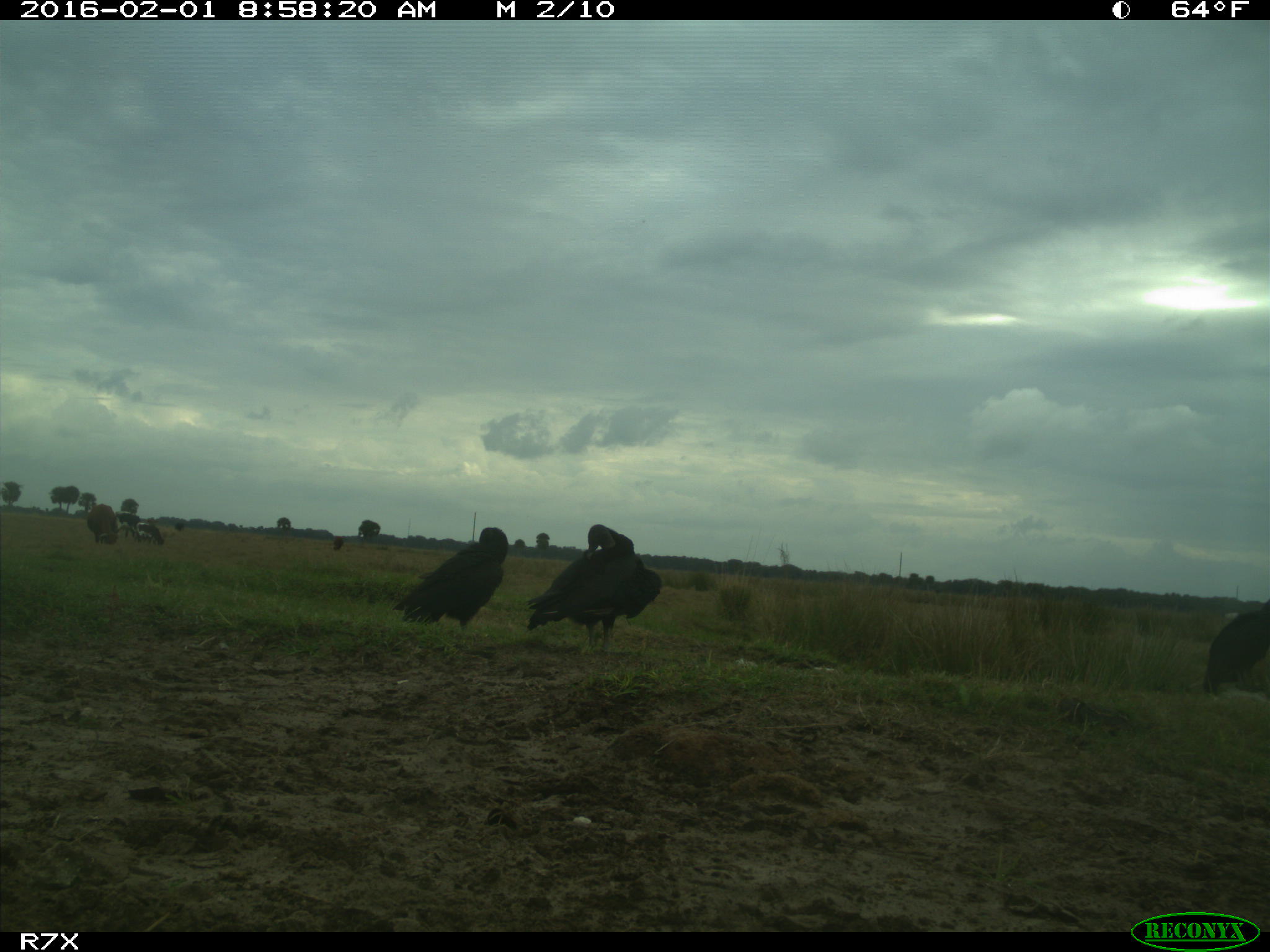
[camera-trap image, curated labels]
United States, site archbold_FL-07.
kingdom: Animalia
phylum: Chordata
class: Aves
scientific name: Aves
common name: birds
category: unidentified bird